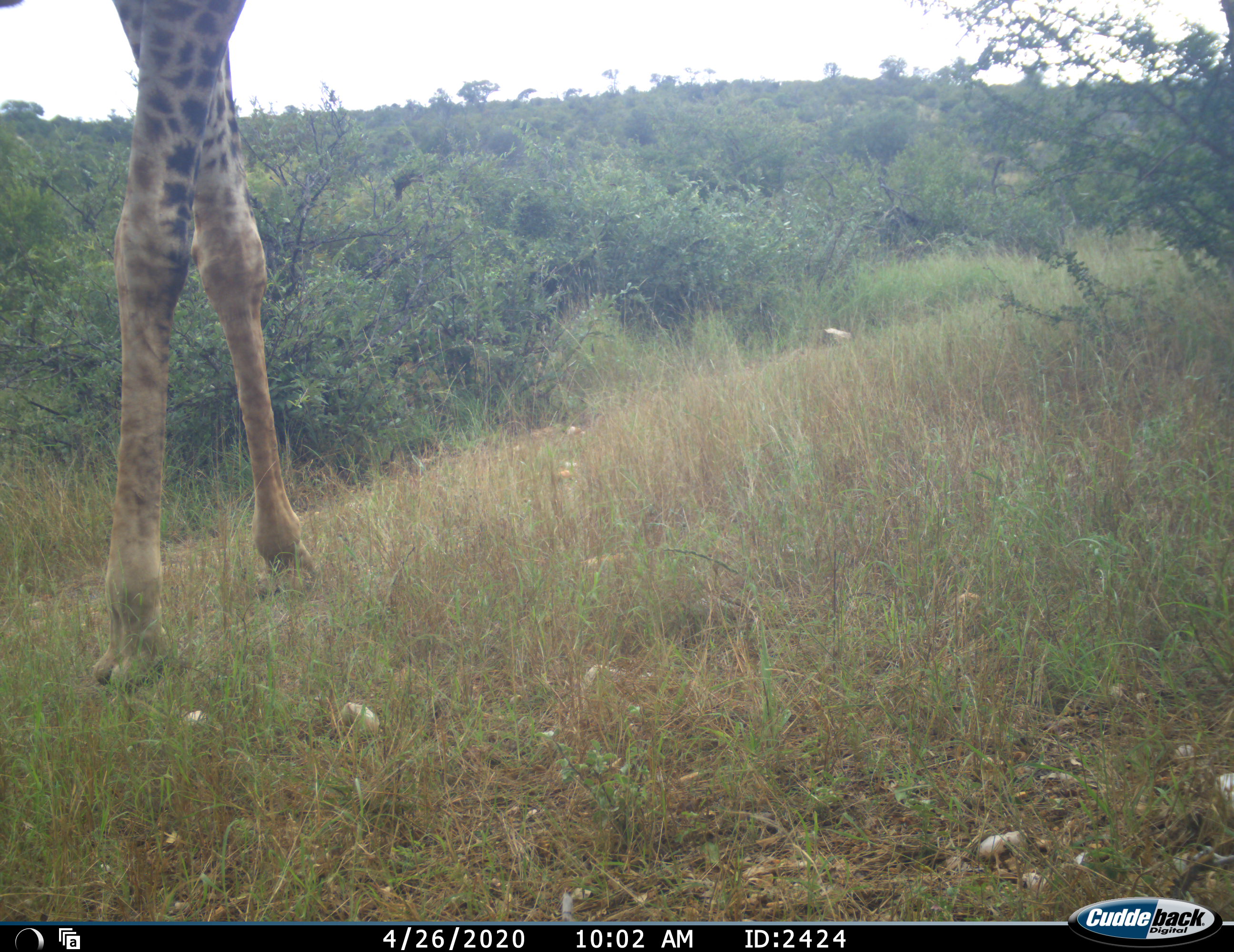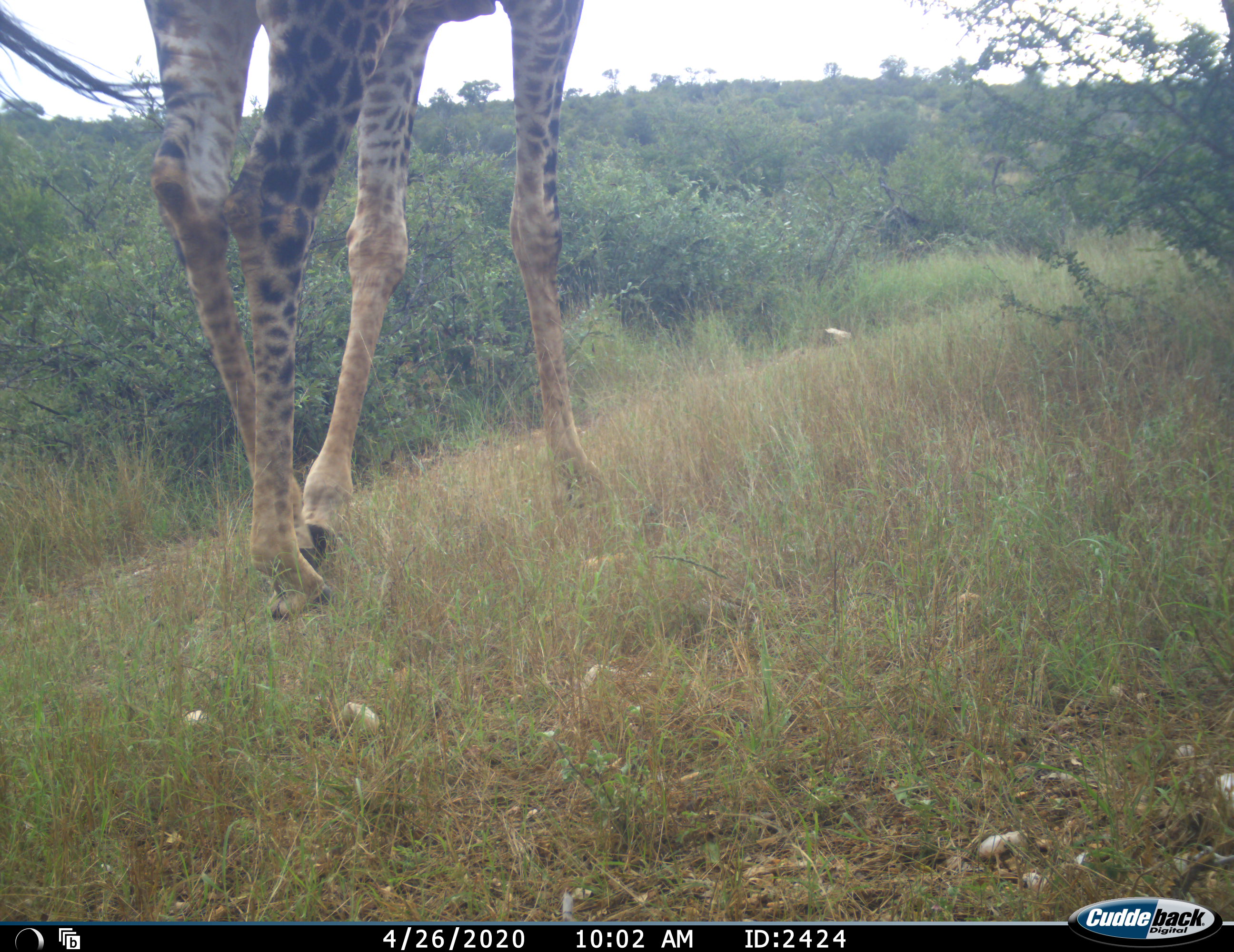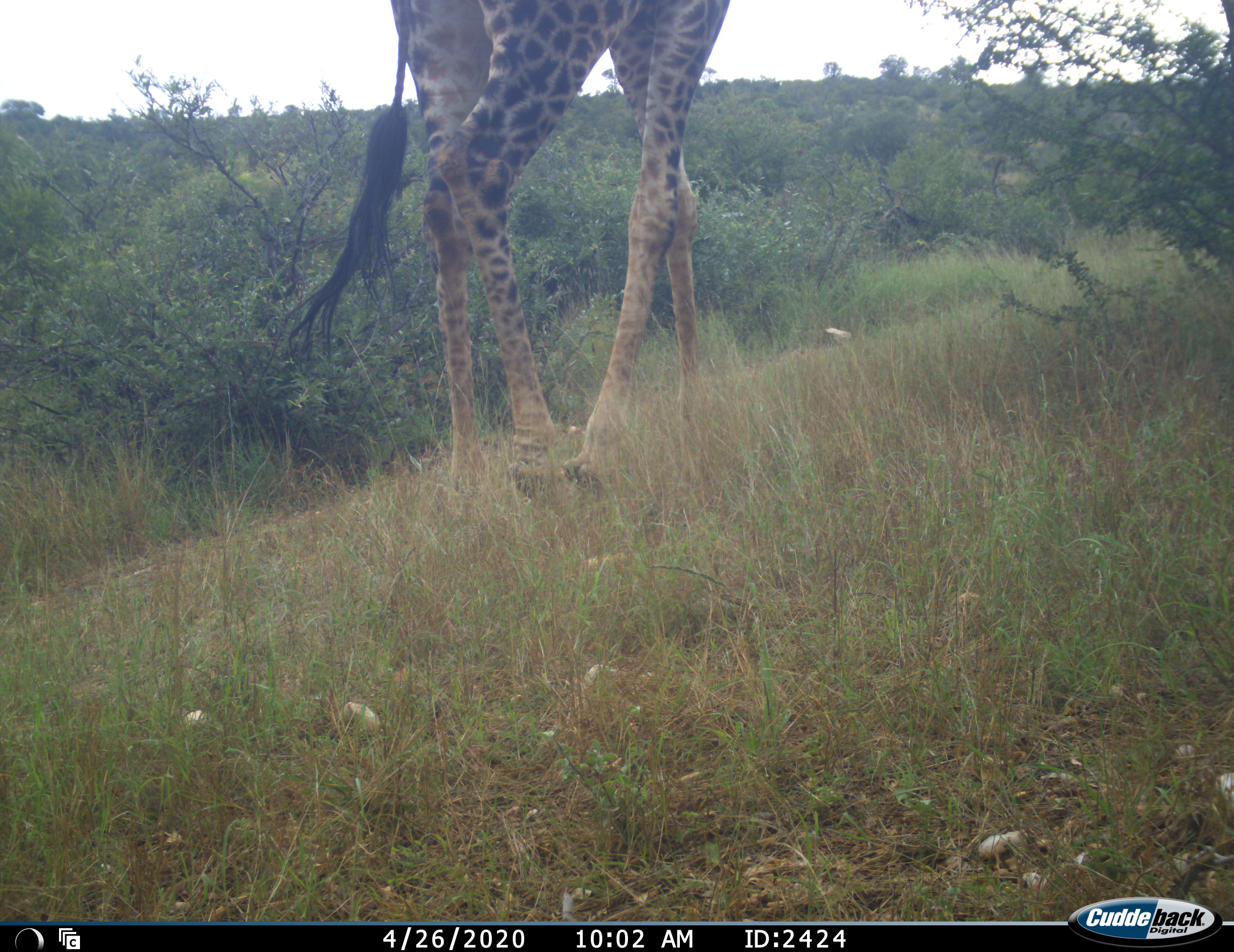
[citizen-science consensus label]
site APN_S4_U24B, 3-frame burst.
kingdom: Animalia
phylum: Chordata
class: Mammalia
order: Artiodactyla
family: Giraffidae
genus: Giraffa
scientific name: Giraffa camelopardalis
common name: giraffe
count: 1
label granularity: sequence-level